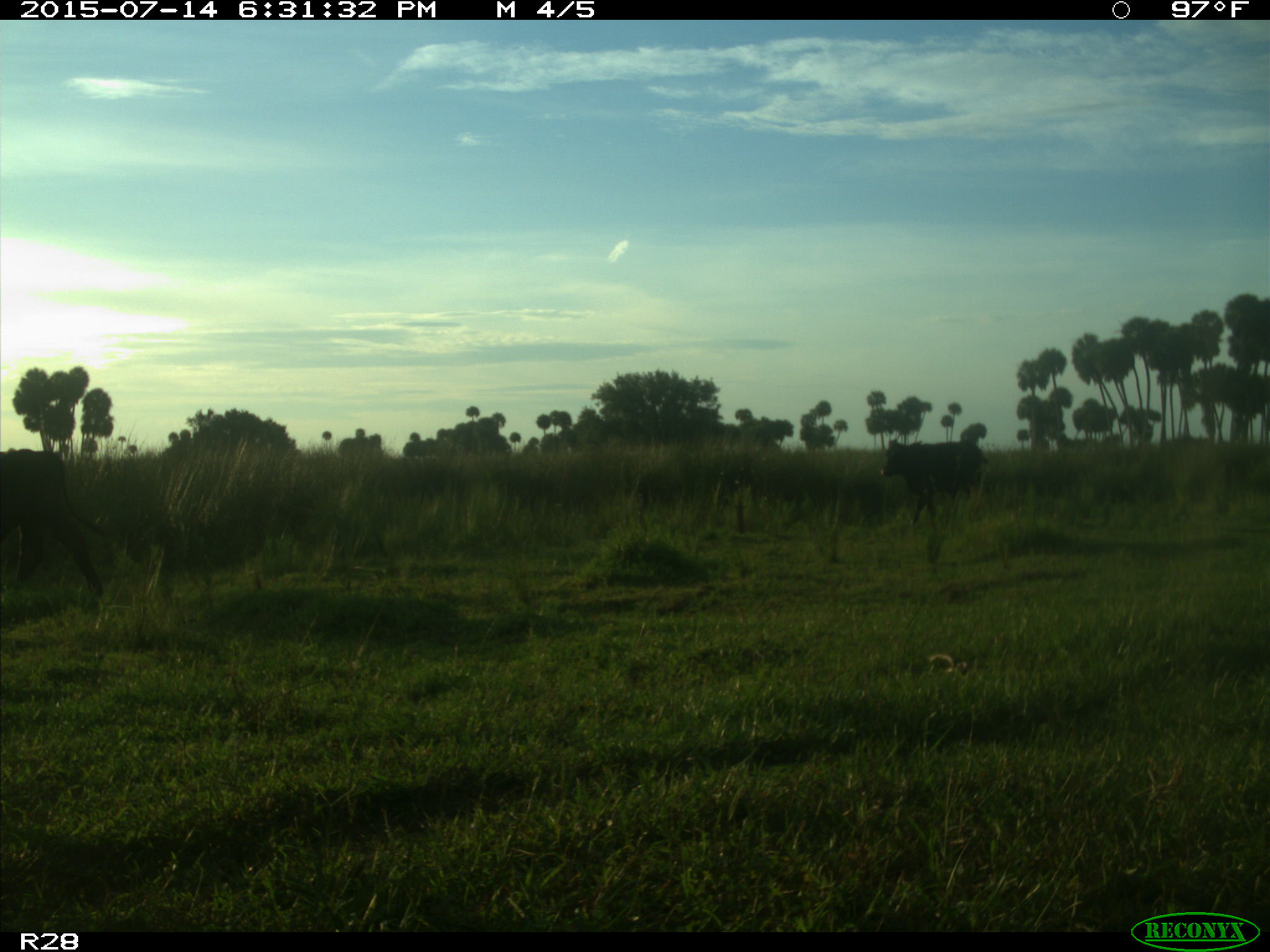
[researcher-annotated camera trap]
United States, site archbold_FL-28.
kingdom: Animalia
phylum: Chordata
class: Mammalia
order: Artiodactyla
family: Bovidae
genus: Bos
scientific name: Bos taurus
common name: domestic cow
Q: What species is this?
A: Bos taurus (domestic cow).